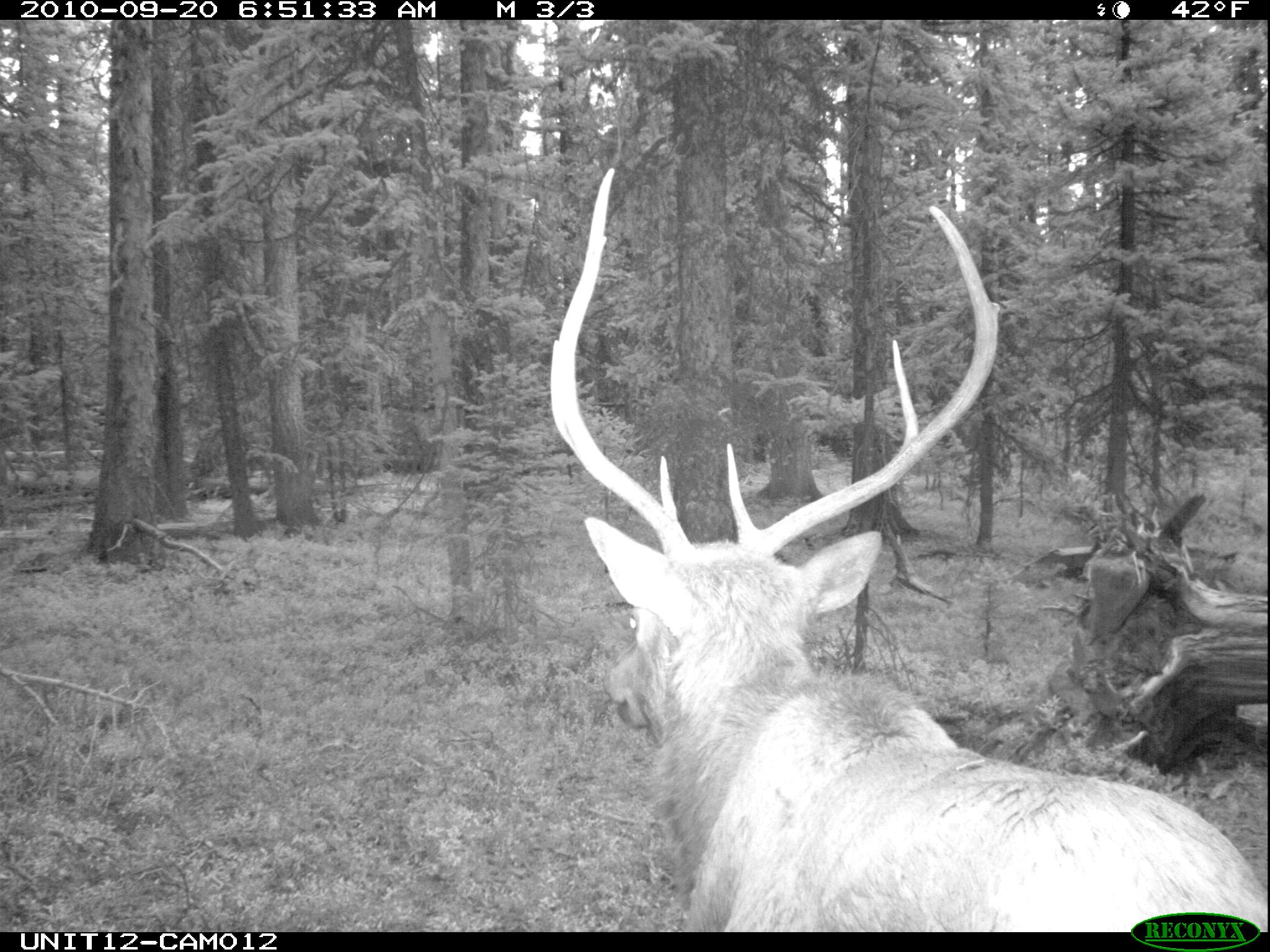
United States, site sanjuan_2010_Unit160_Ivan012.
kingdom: Animalia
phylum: Chordata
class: Mammalia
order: Artiodactyla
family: Cervidae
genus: Cervus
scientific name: Cervus elaphus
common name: red deer